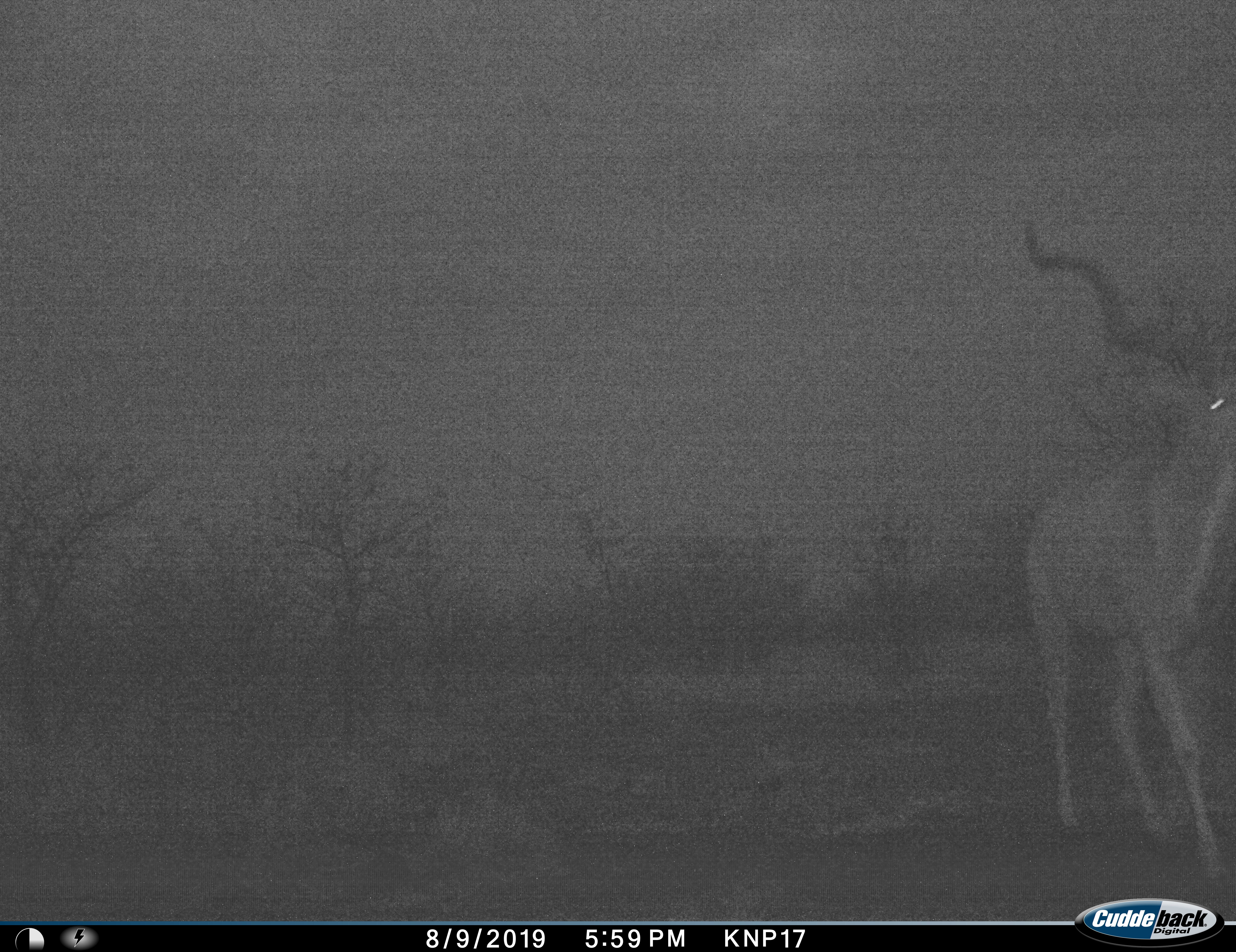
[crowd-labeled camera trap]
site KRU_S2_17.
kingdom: Animalia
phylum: Chordata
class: Mammalia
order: Artiodactyla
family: Bovidae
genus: Tragelaphus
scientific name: Tragelaphus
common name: kudu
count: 1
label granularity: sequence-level